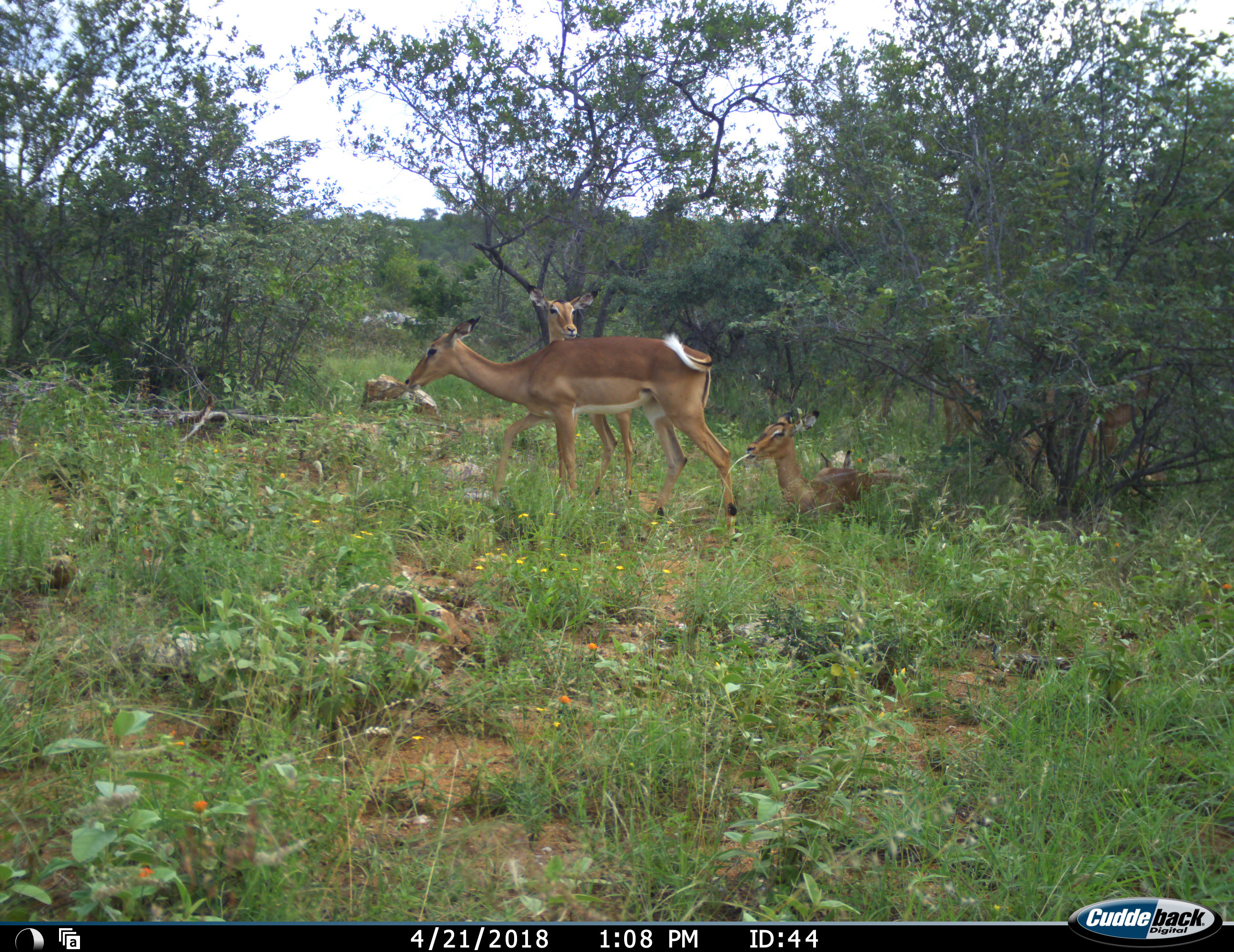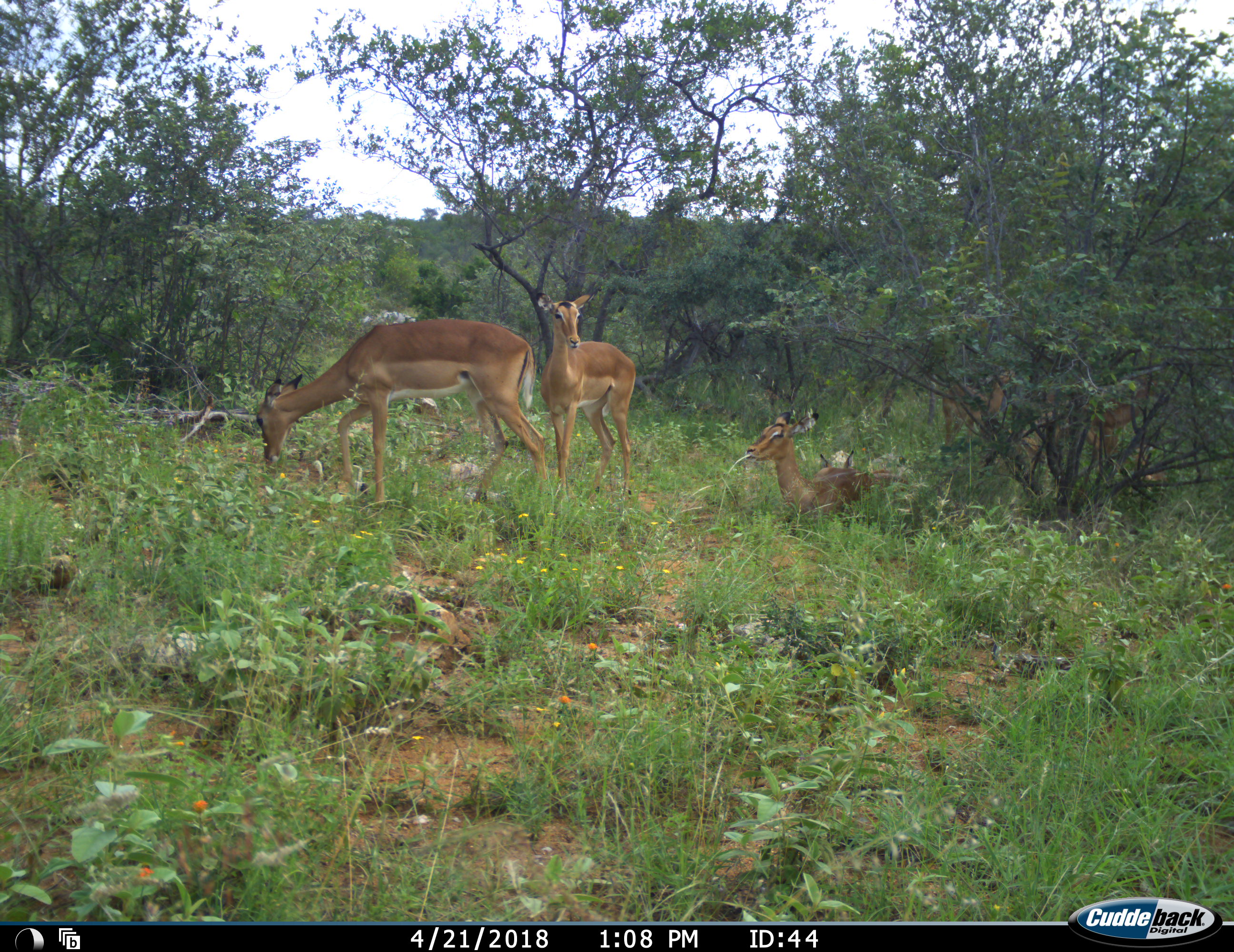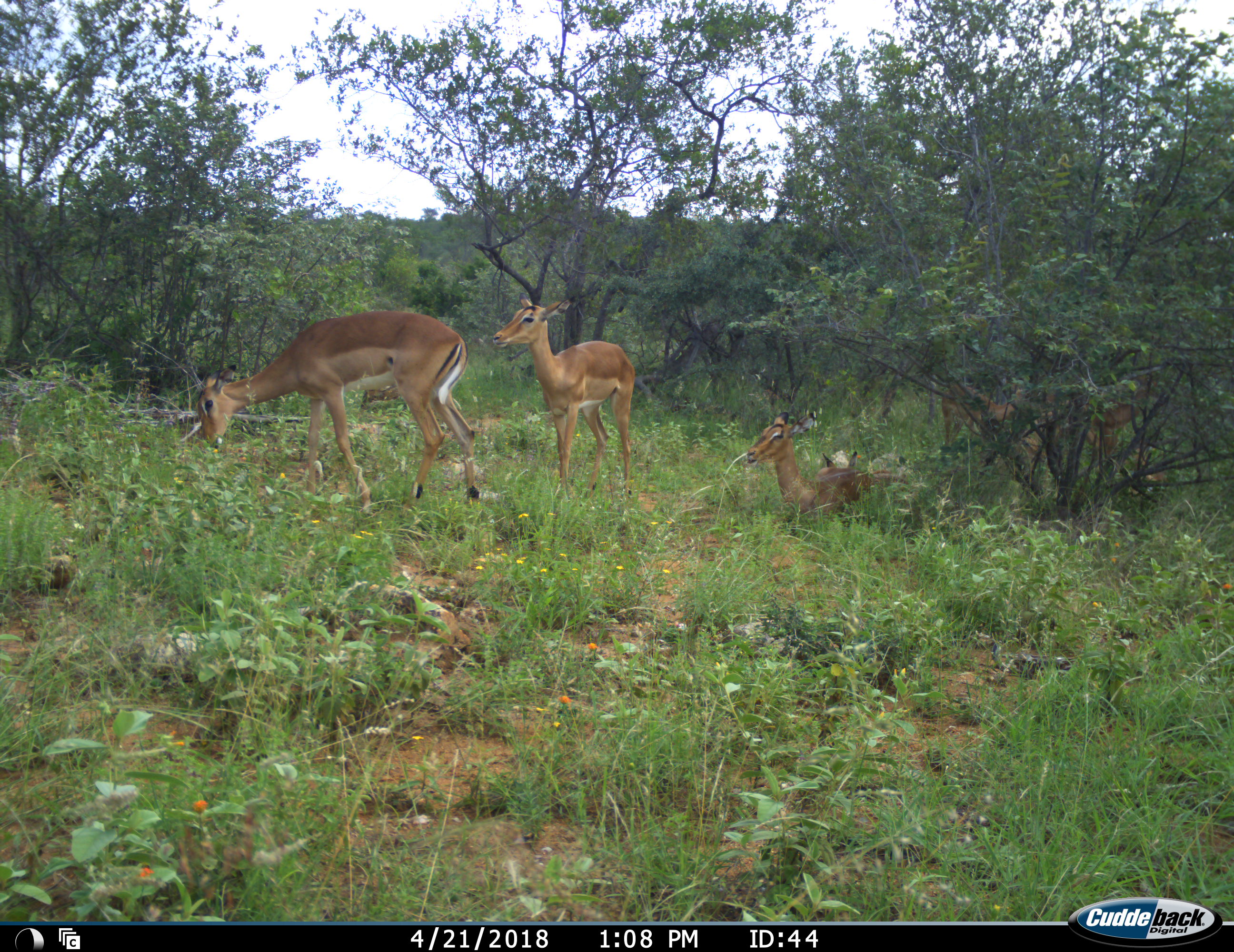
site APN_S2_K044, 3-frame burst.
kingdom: Animalia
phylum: Chordata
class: Mammalia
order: Artiodactyla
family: Bovidae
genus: Aepyceros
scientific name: Aepyceros melampus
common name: impala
Impala (Aepyceros melampus), count 6. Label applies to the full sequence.